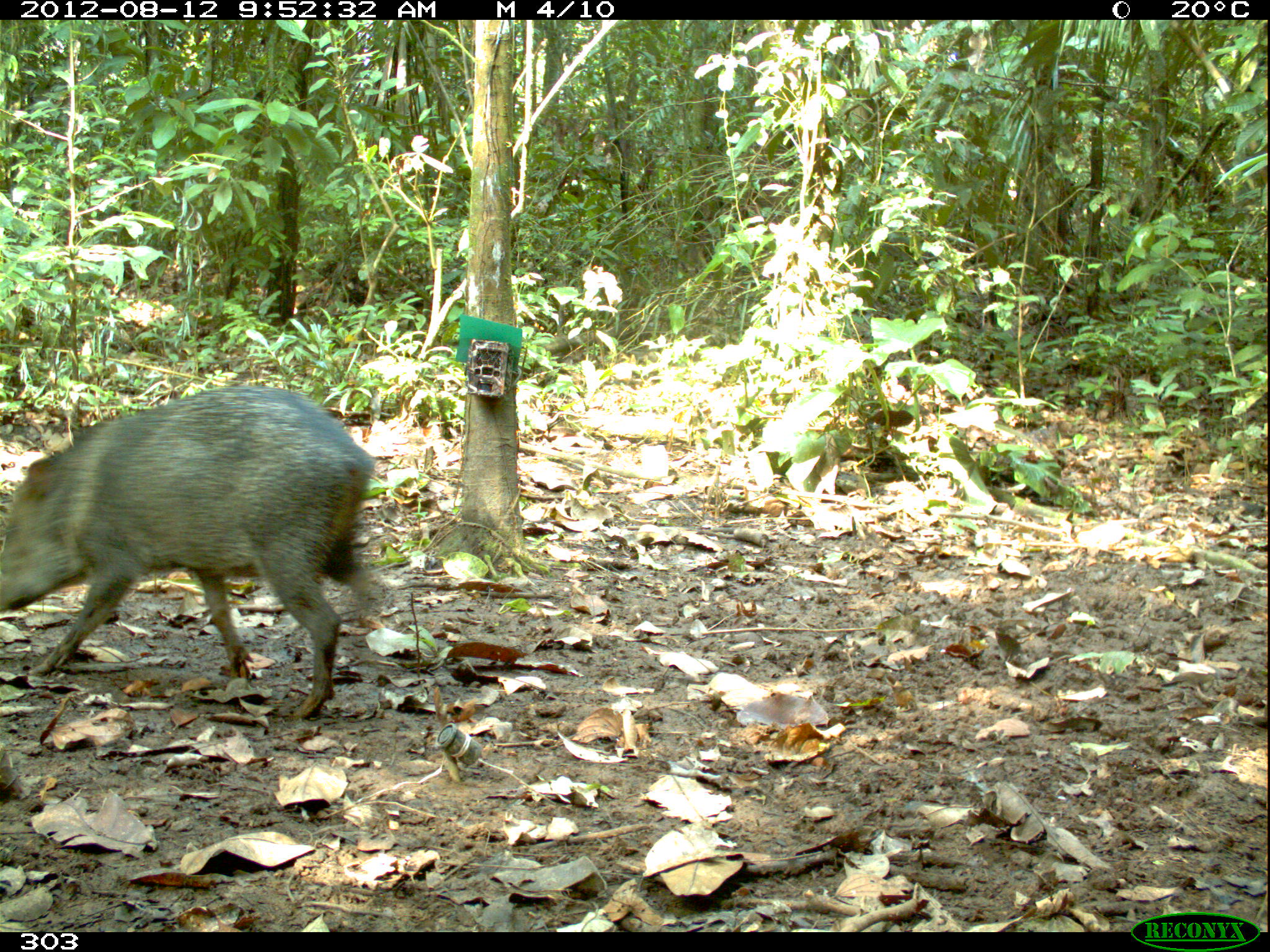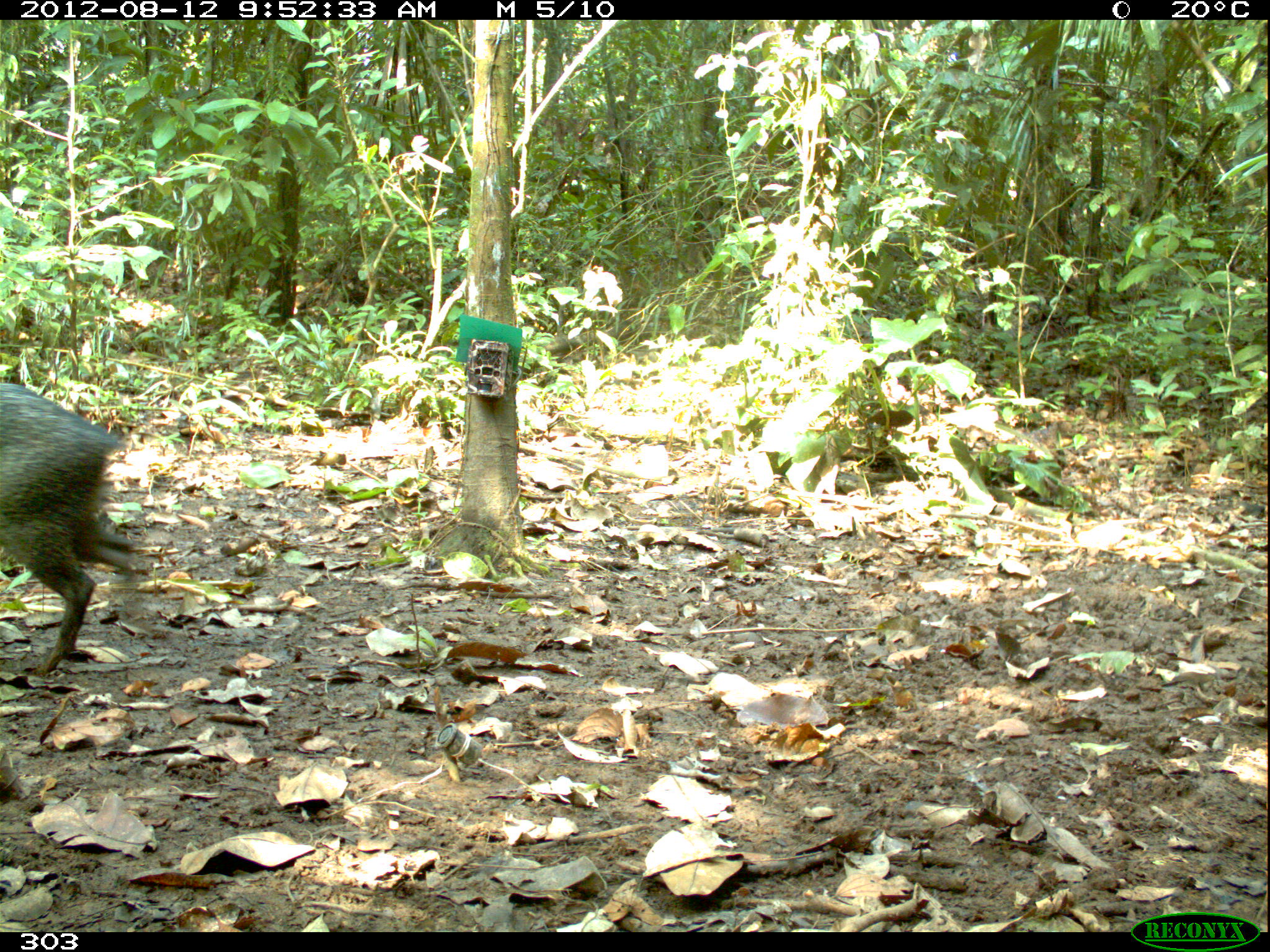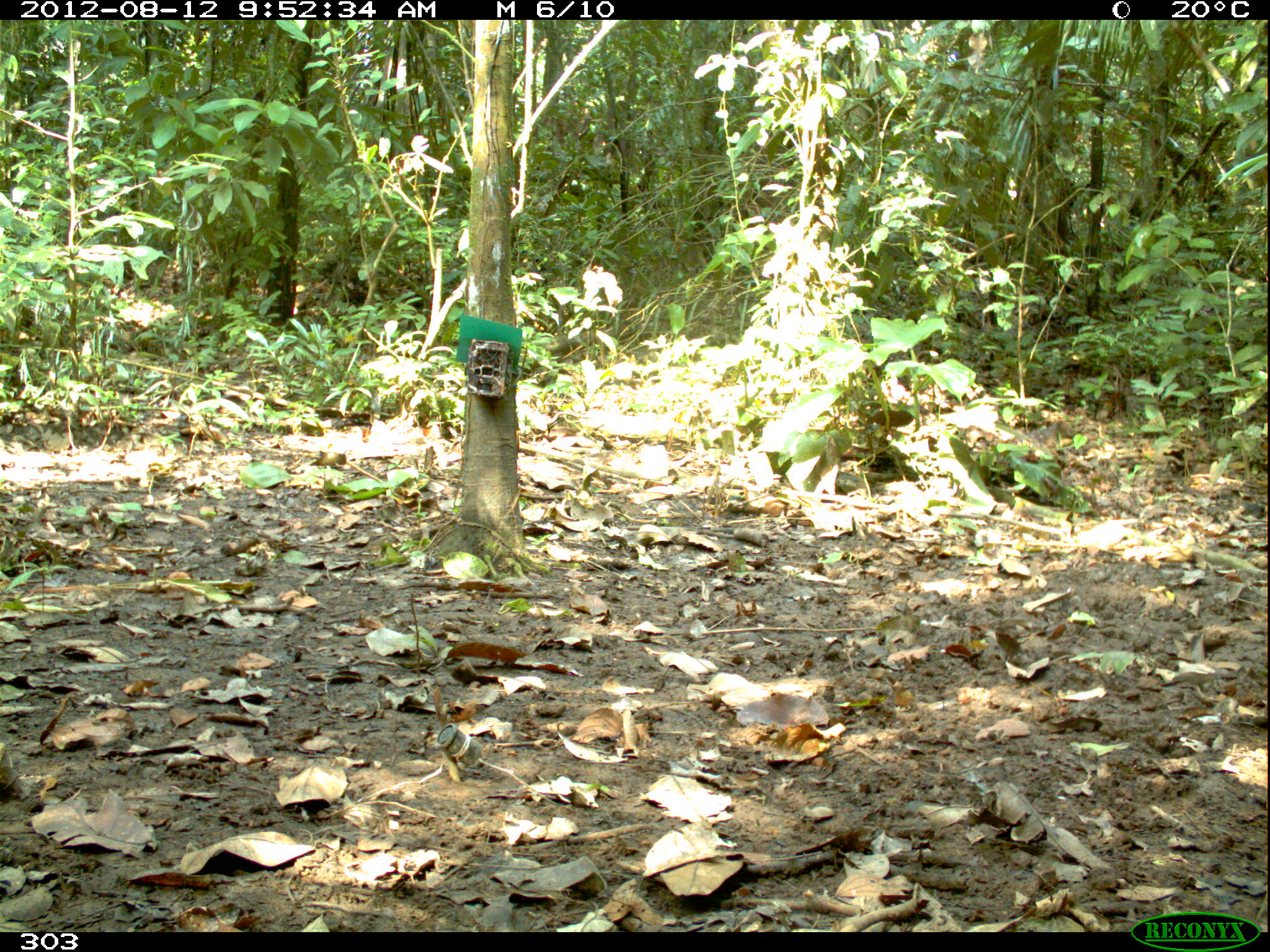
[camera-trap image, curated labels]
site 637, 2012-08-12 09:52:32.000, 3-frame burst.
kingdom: Animalia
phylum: Chordata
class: Mammalia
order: Artiodactyla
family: Tayassuidae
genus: Pecari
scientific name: Pecari tajacu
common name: collared peccary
Pecari tajacu (collared peccary).